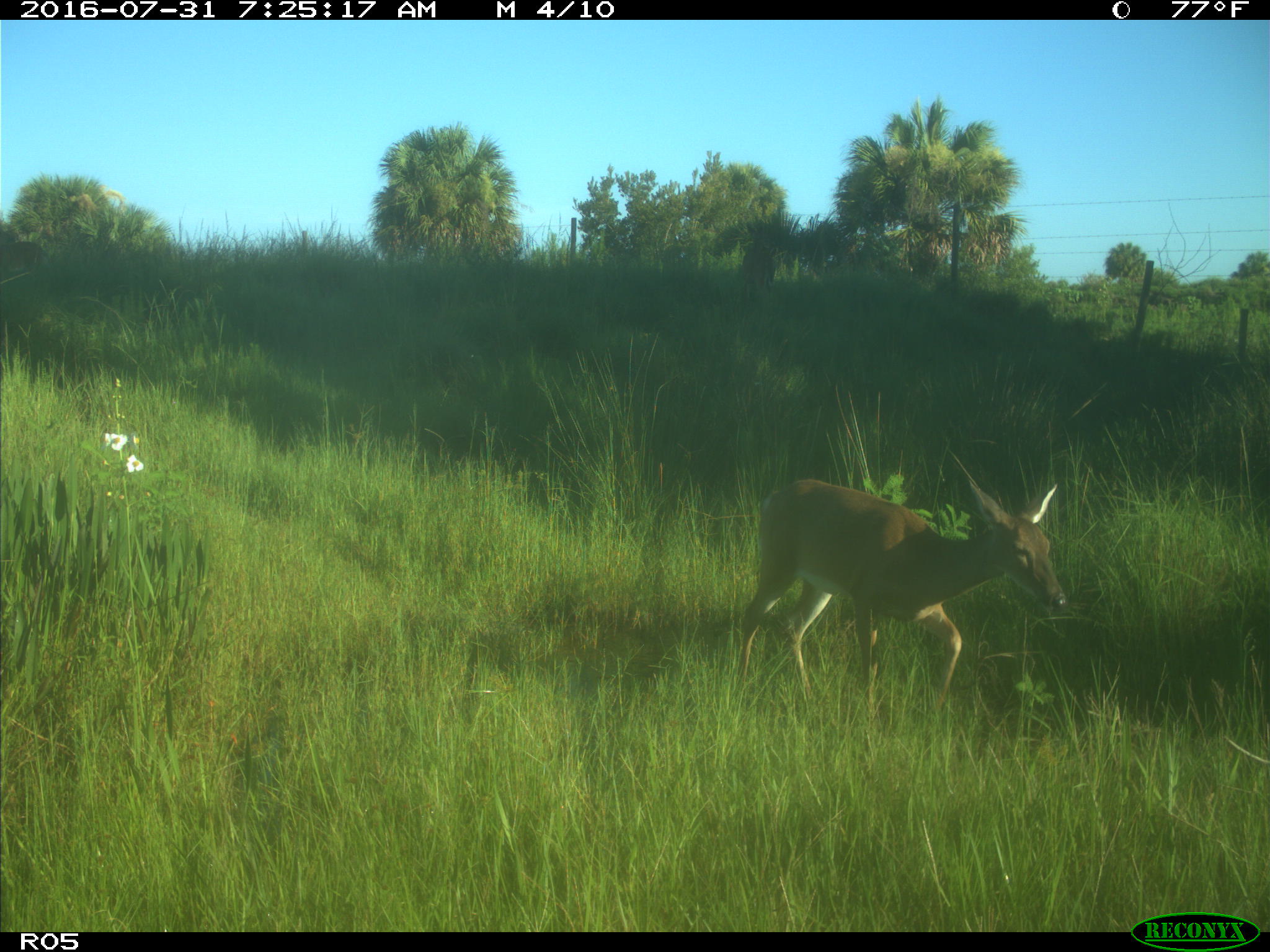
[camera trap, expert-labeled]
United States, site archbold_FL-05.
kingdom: Animalia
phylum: Chordata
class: Mammalia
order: Artiodactyla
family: Cervidae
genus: Odocoileus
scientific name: Odocoileus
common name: deer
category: unidentified deer